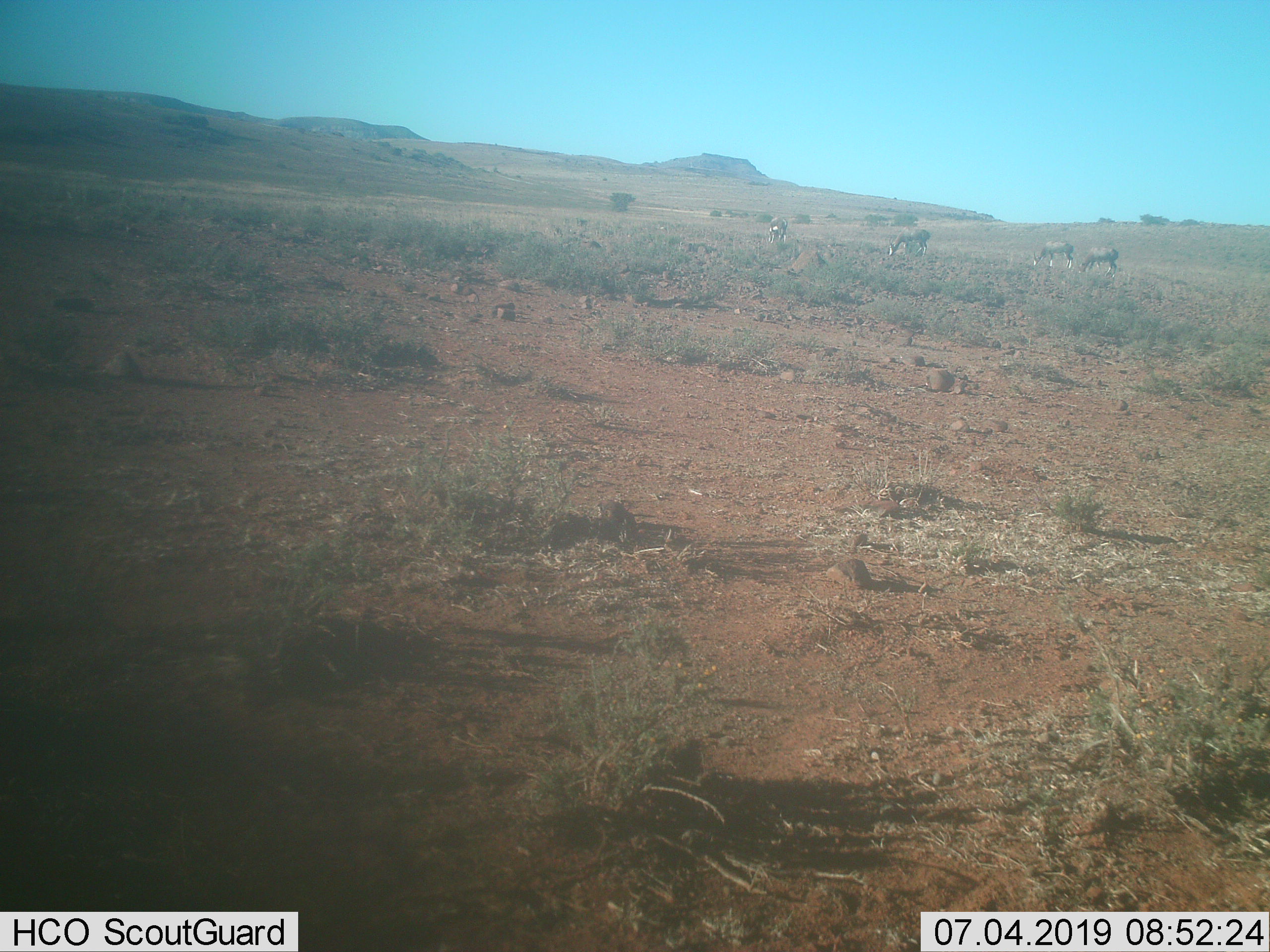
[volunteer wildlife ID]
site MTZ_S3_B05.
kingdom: Animalia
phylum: Chordata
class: Mammalia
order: Artiodactyla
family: Bovidae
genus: Damaliscus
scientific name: Damaliscus pygargus phillipsi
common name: blesbok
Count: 4.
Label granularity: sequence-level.